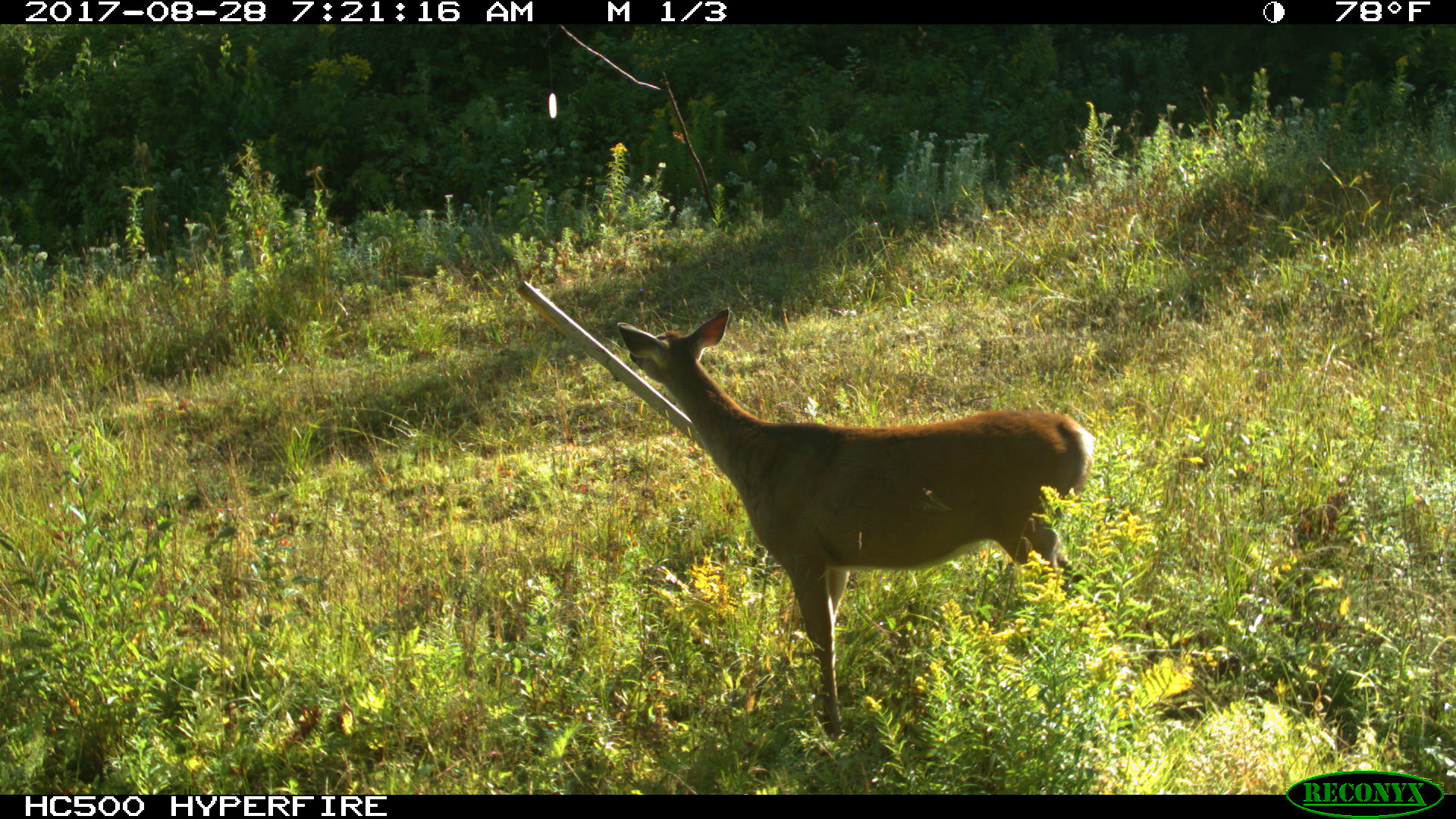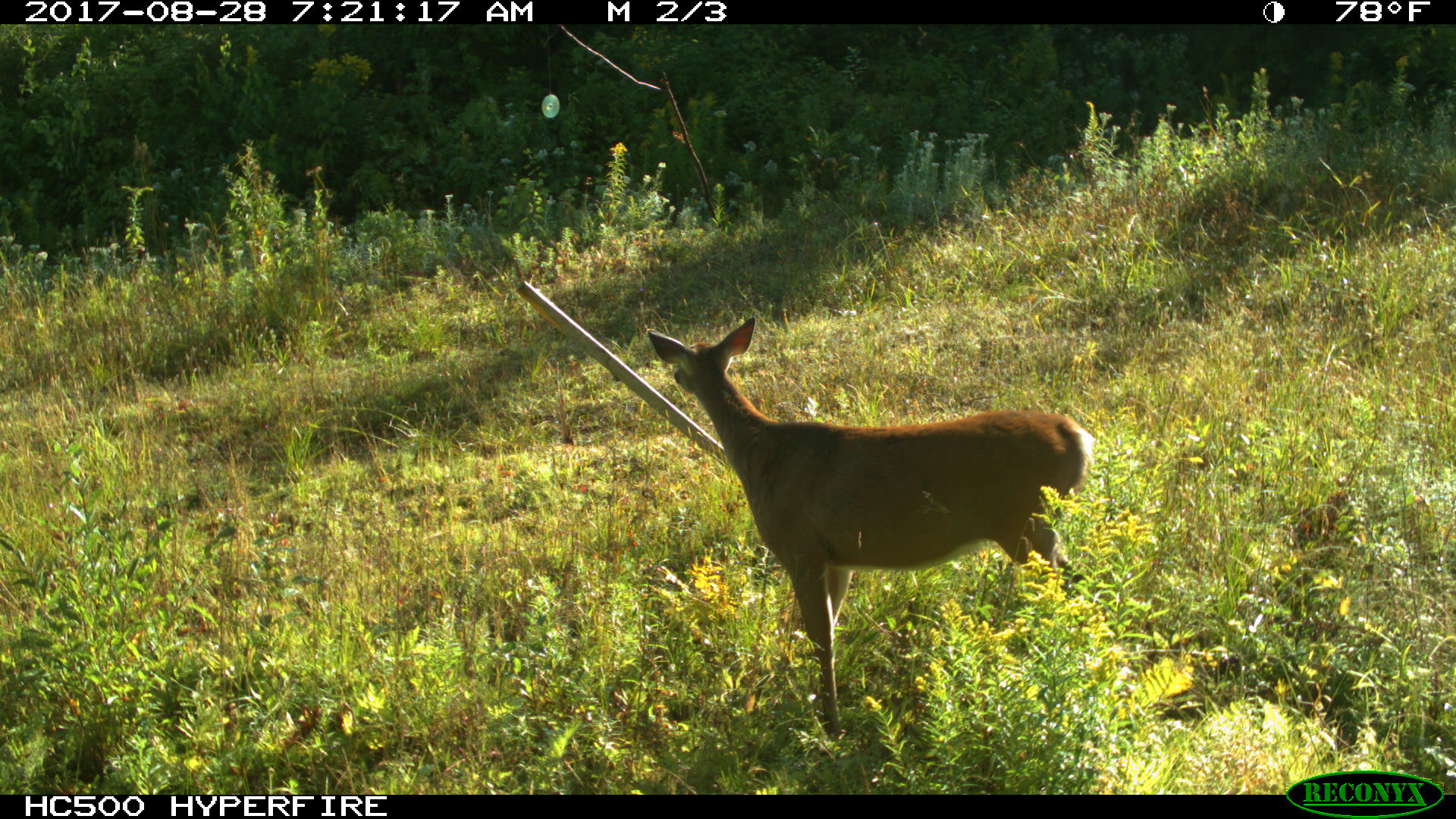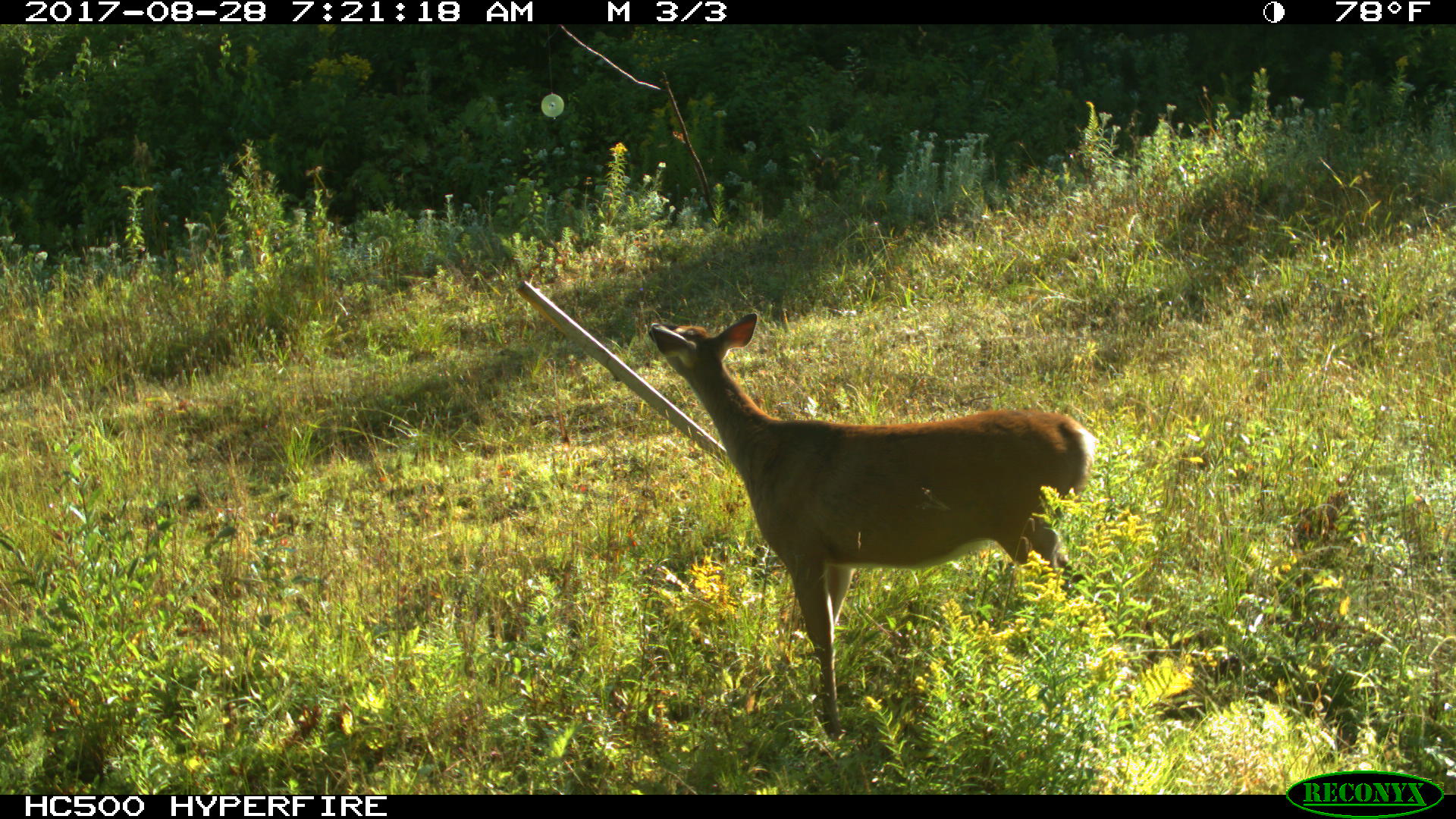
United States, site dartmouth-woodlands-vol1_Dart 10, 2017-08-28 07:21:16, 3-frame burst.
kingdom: Animalia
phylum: Chordata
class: Mammalia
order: Artiodactyla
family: Cervidae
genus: Odocoileus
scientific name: Odocoileus virginianus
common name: white-tailed deer